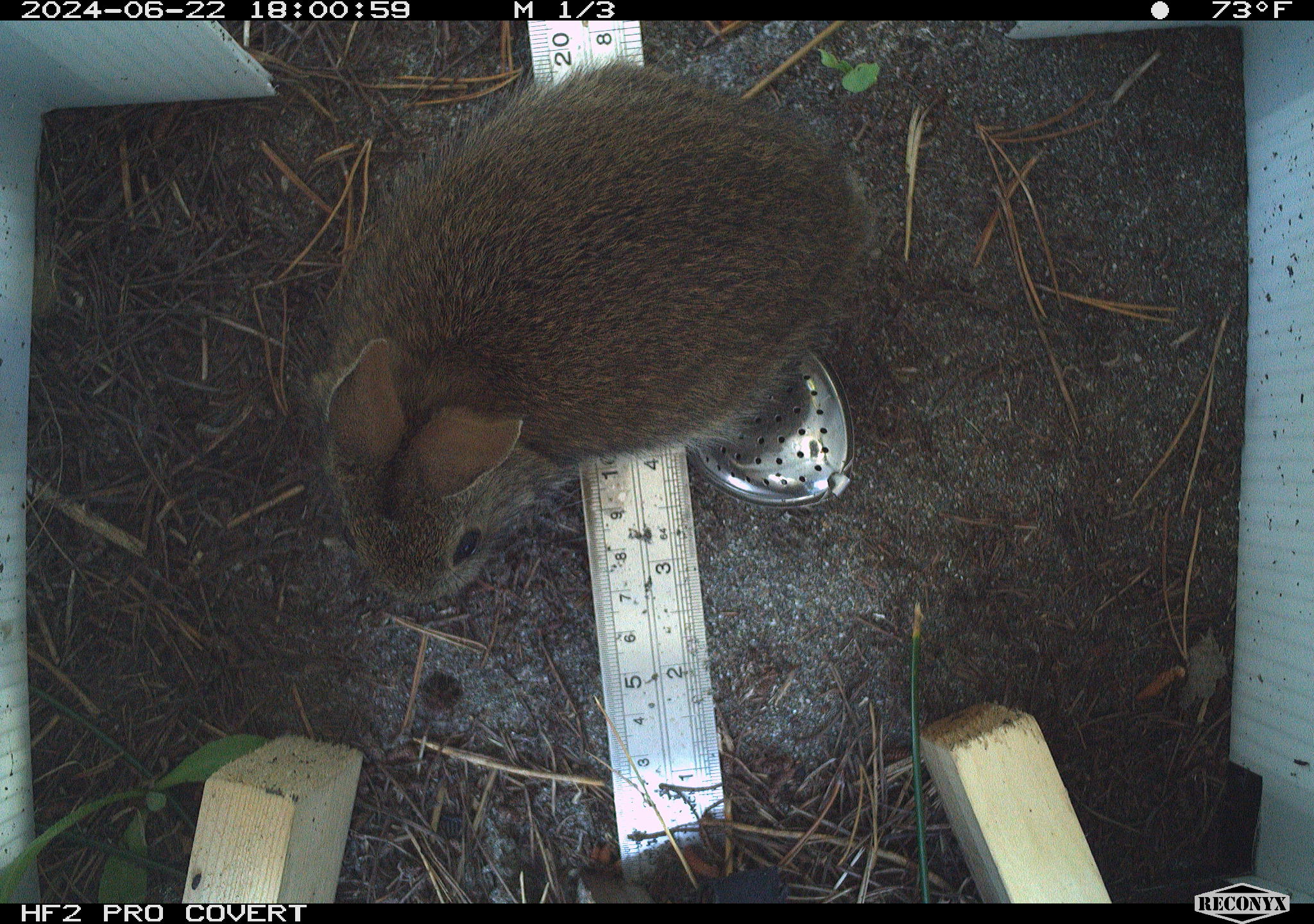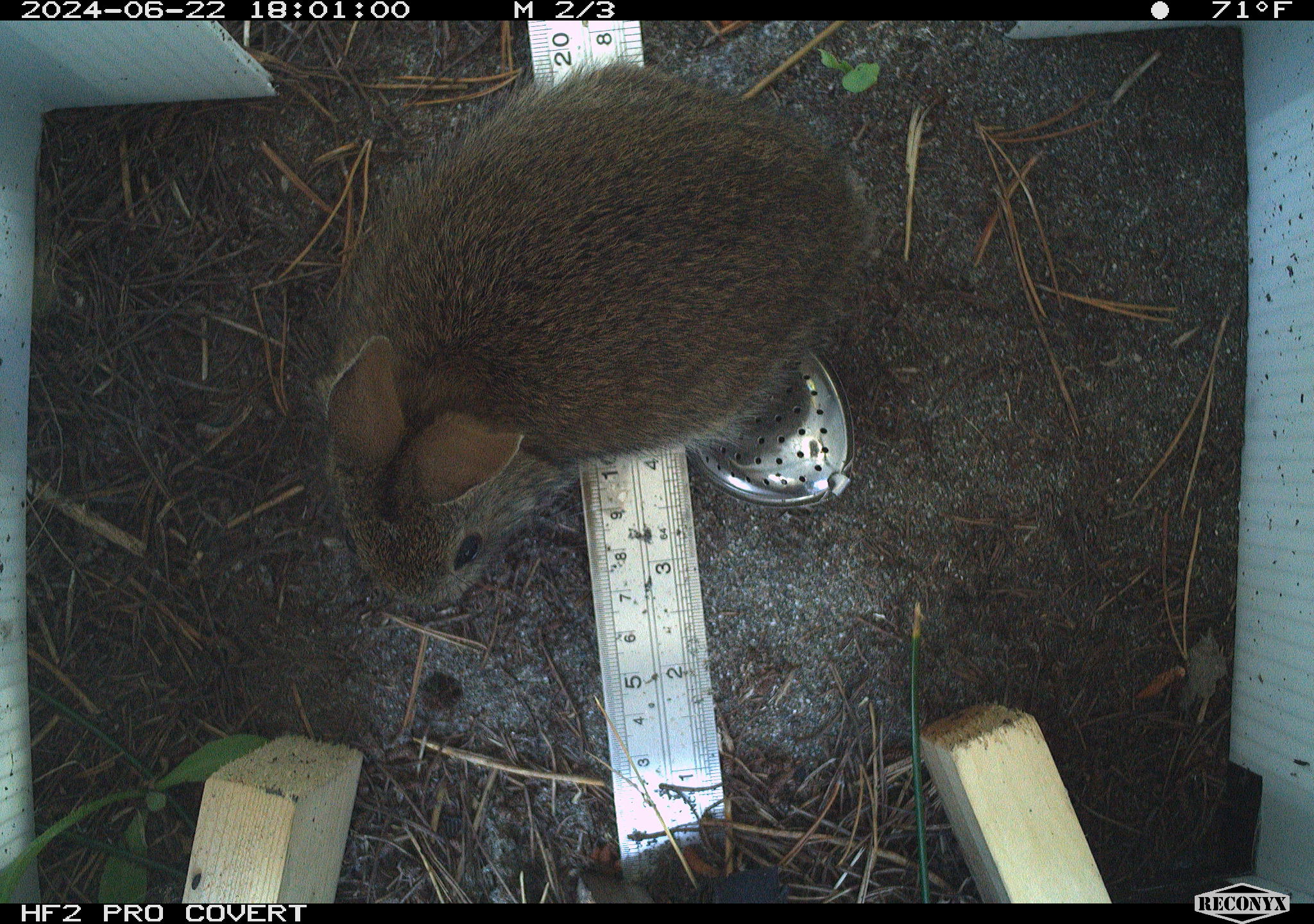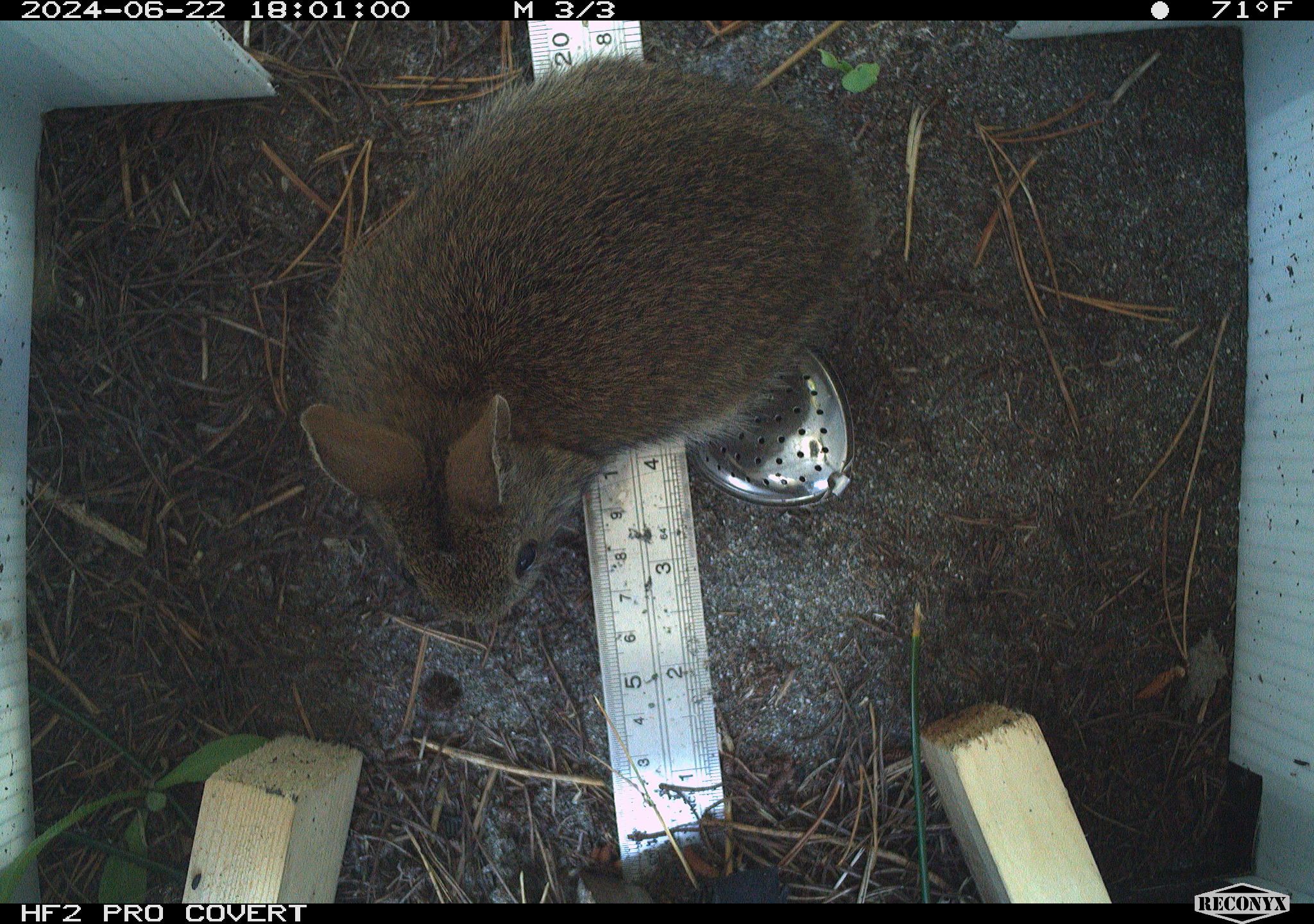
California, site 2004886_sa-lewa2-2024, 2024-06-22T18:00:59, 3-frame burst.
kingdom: Animalia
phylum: Chordata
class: Mammalia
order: Lagomorpha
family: Leporidae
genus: Sylvilagus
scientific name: Sylvilagus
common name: cottontail rabbits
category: sylvilagus species